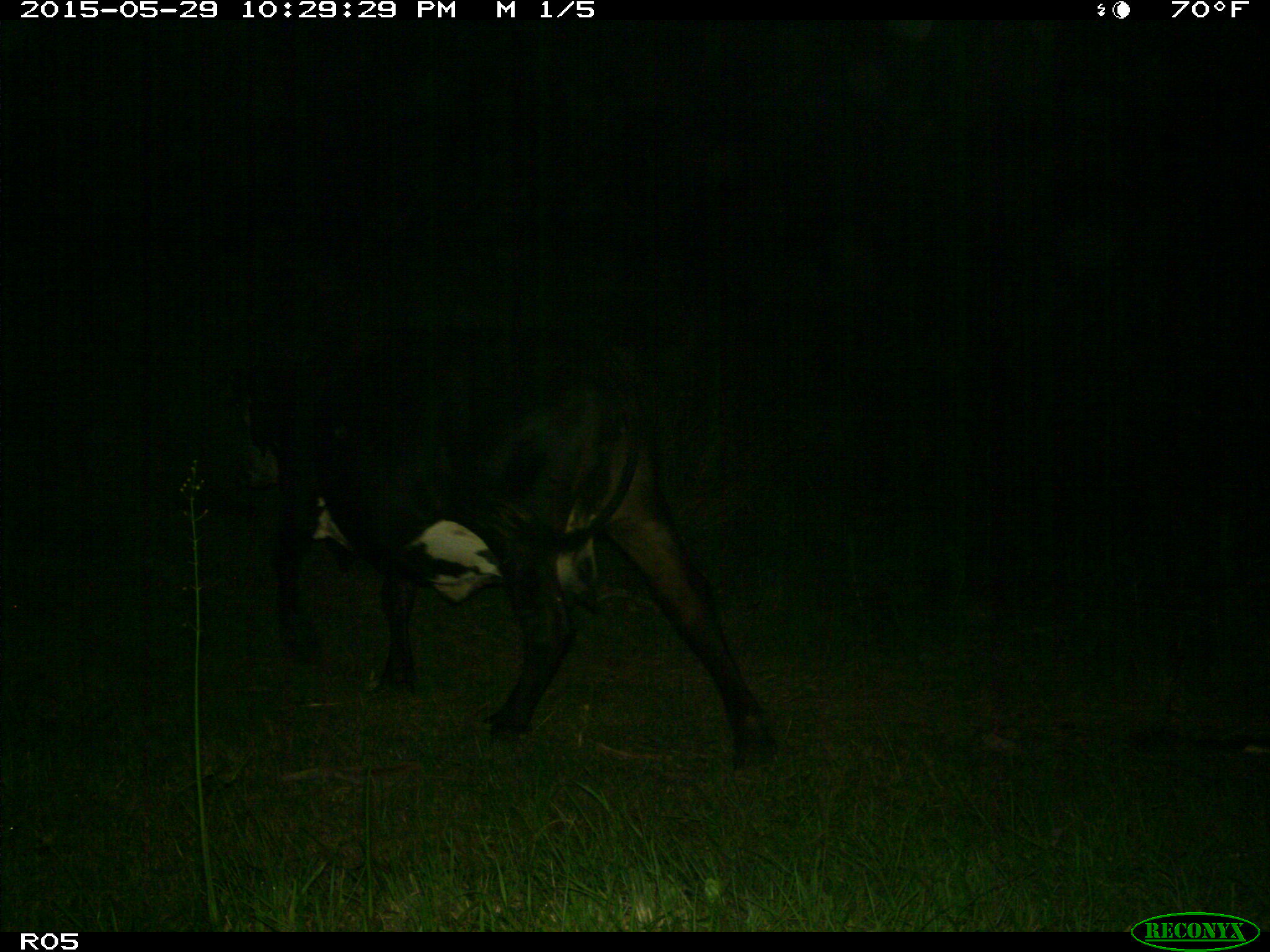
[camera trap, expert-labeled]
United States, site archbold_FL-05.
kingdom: Animalia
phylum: Chordata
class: Mammalia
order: Artiodactyla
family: Bovidae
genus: Bos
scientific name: Bos taurus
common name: domestic cow